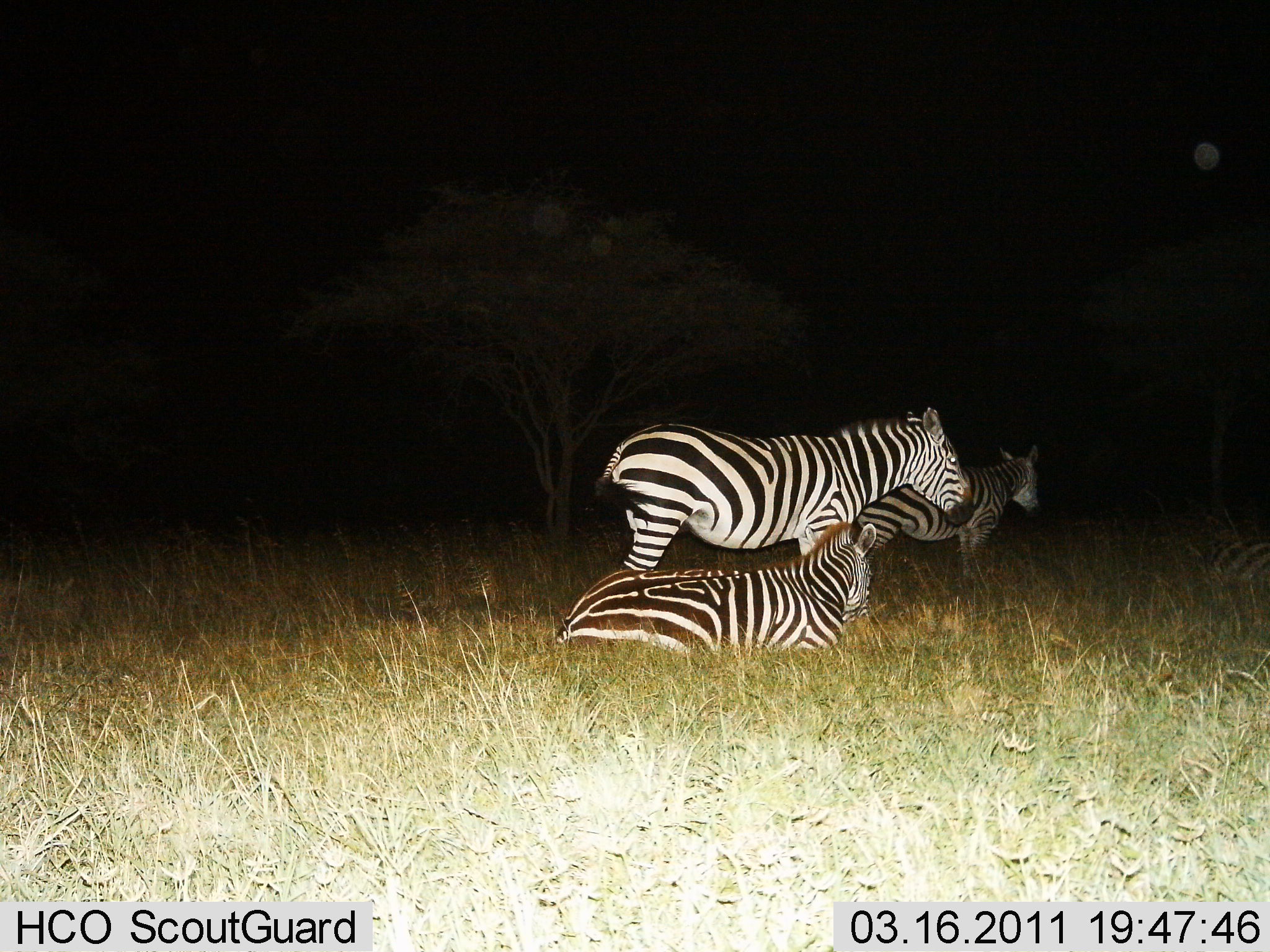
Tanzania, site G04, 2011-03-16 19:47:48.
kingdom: Animalia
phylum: Chordata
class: Mammalia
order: Perissodactyla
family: Equidae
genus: Equus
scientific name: Equus quagga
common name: plains zebra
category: zebra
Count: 3.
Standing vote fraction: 92%.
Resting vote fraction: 100%.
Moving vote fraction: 0%.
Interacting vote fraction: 0%.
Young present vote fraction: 0%.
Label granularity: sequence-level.